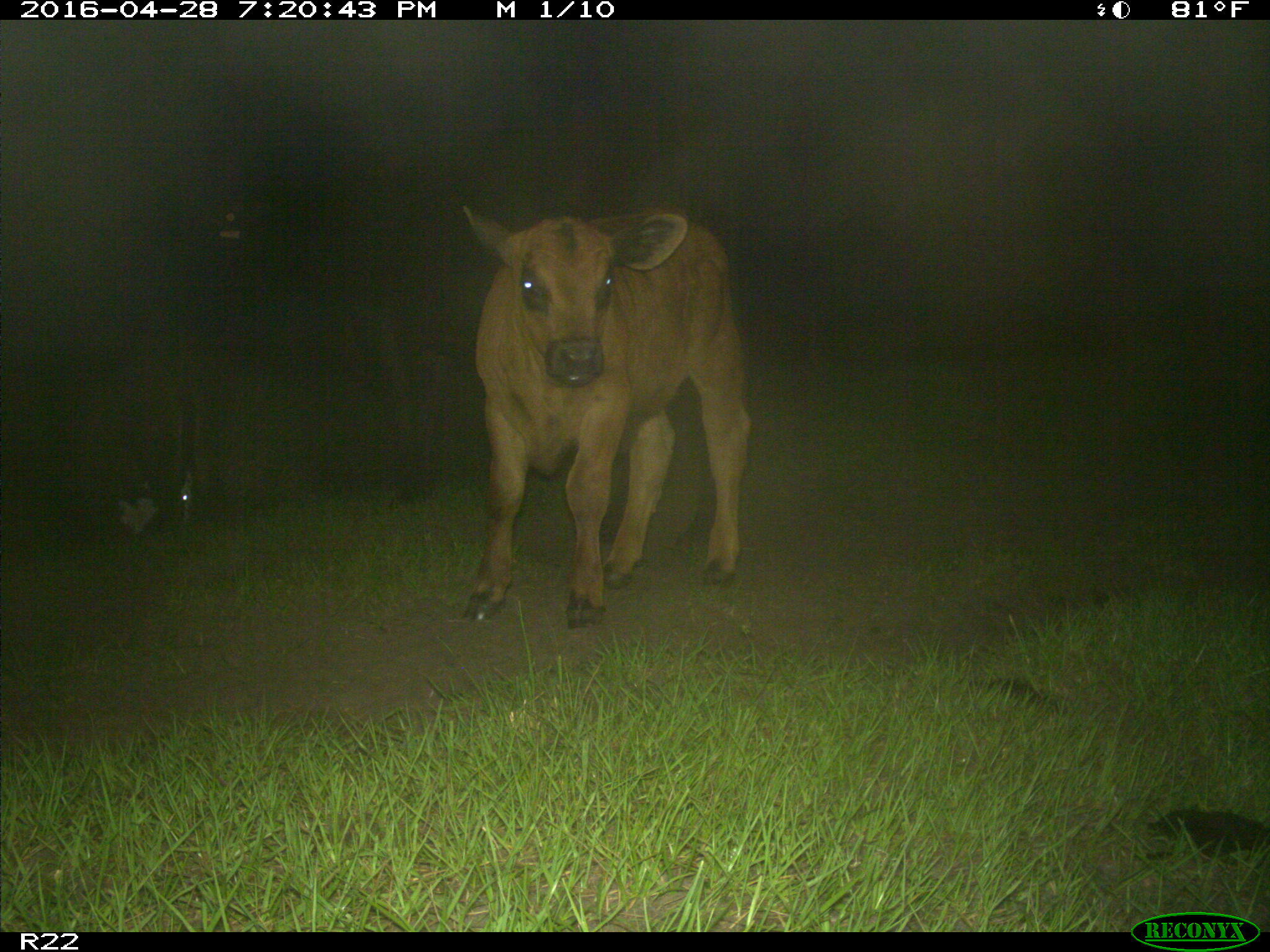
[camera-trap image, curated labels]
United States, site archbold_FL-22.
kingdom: Animalia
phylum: Chordata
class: Mammalia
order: Artiodactyla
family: Bovidae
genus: Bos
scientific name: Bos taurus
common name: domestic cow